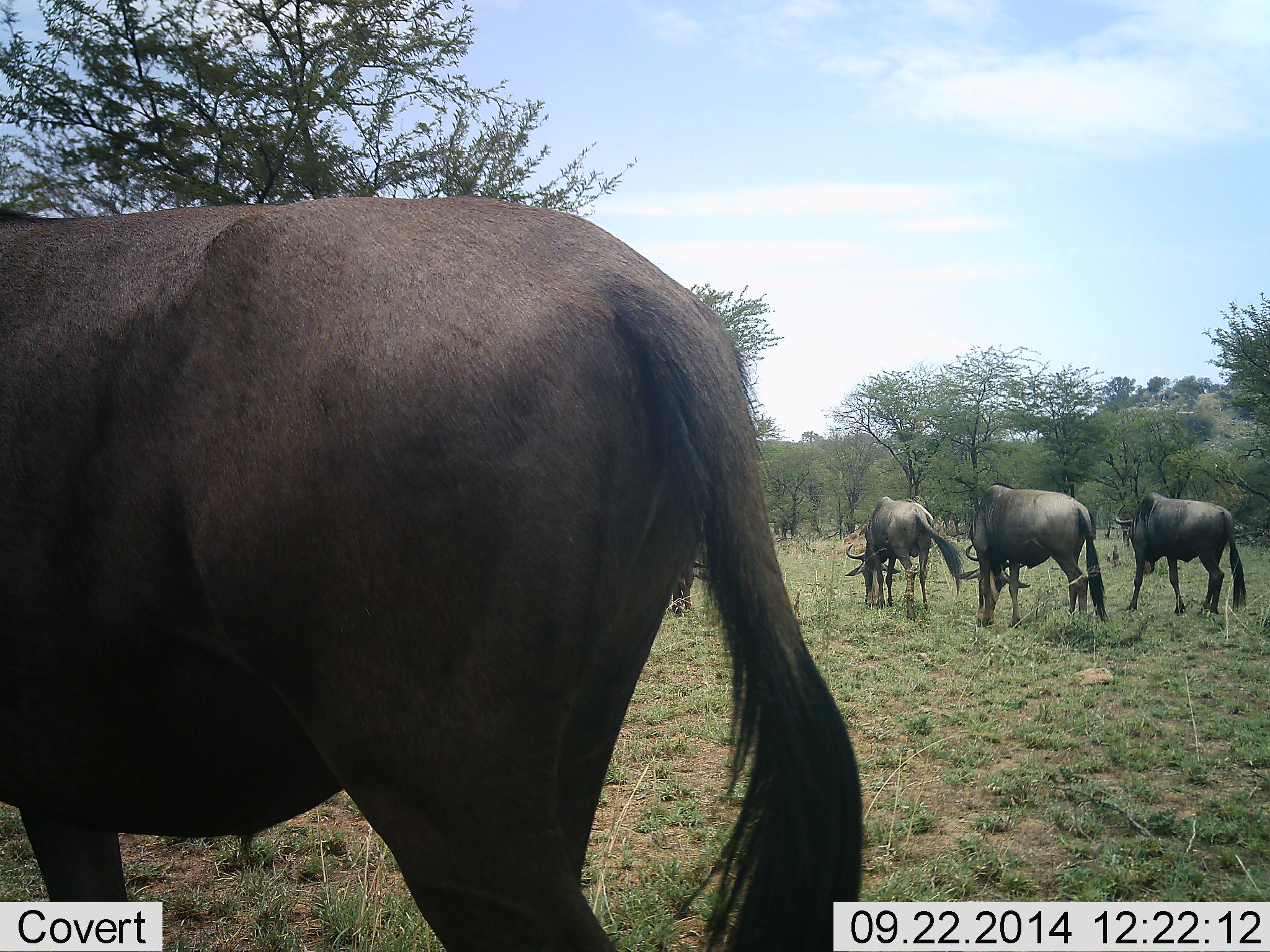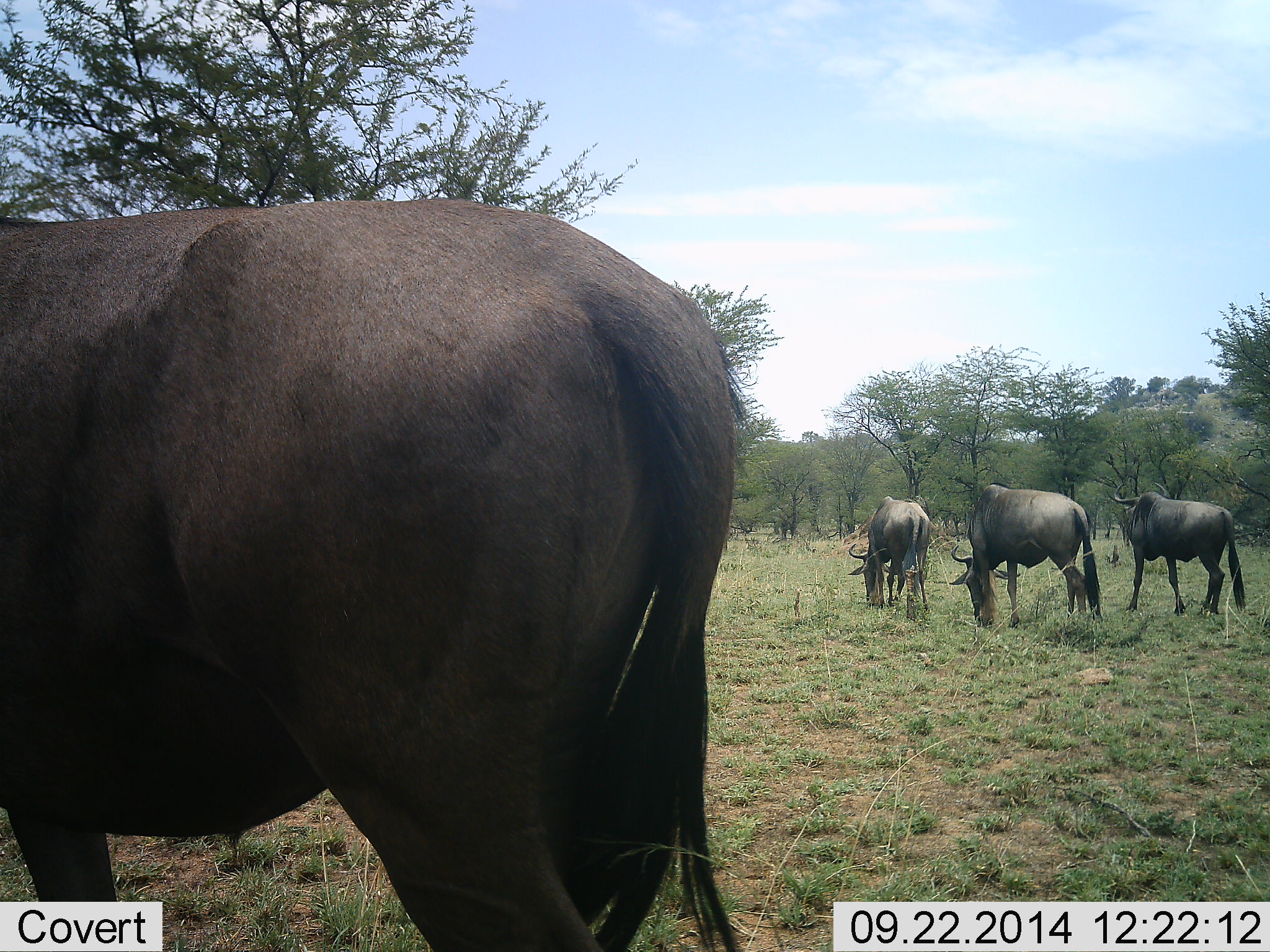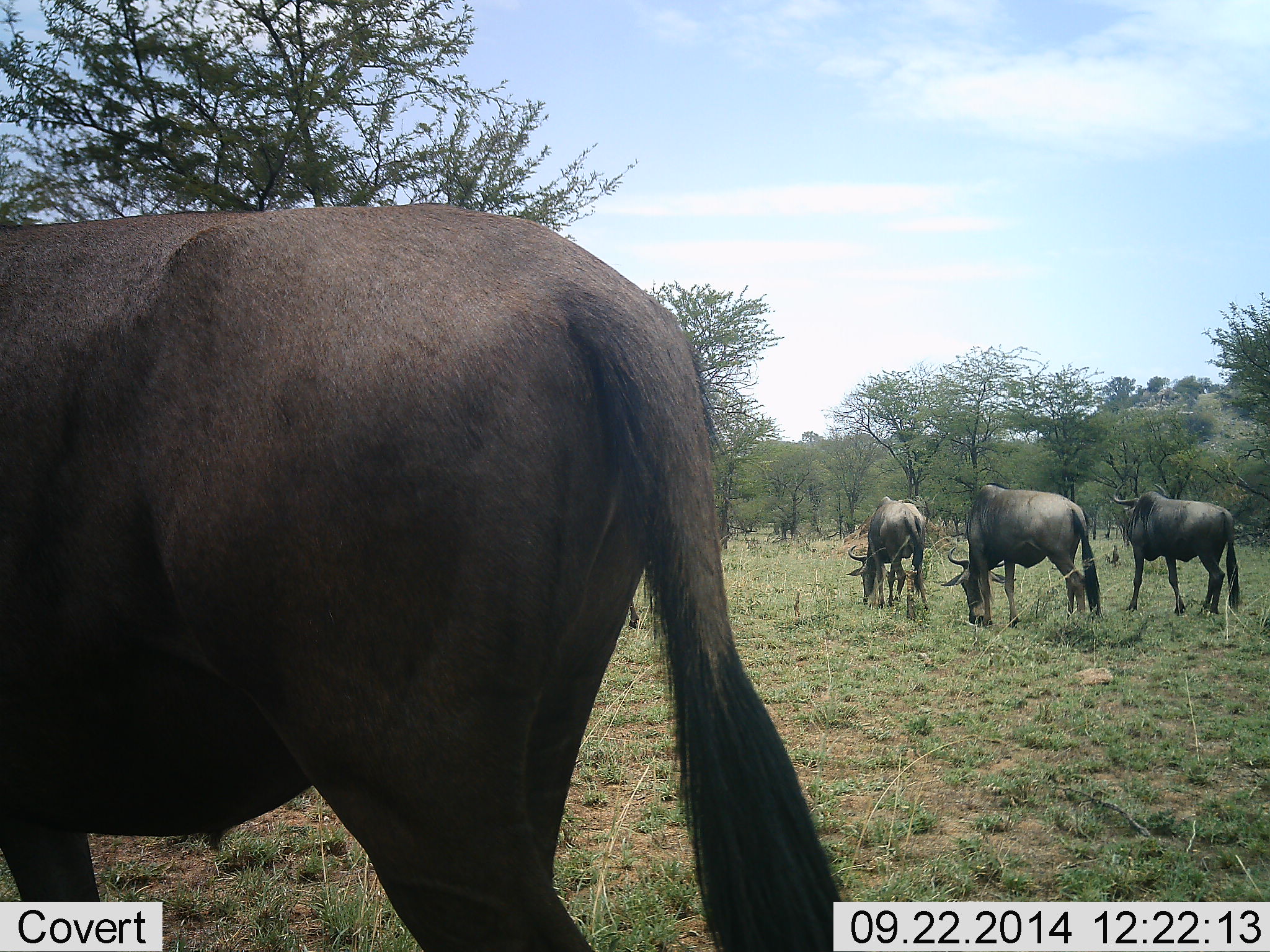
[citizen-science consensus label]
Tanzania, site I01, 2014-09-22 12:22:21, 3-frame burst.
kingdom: Animalia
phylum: Chordata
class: Mammalia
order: Artiodactyla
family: Bovidae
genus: Connochaetes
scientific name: Connochaetes taurinus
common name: blue wildebeest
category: wildebeest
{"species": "wildebeest (blue wildebeest) (Connochaetes taurinus)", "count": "4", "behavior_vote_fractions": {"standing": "55%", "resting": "0%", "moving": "18%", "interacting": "0%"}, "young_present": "0%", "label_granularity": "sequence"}